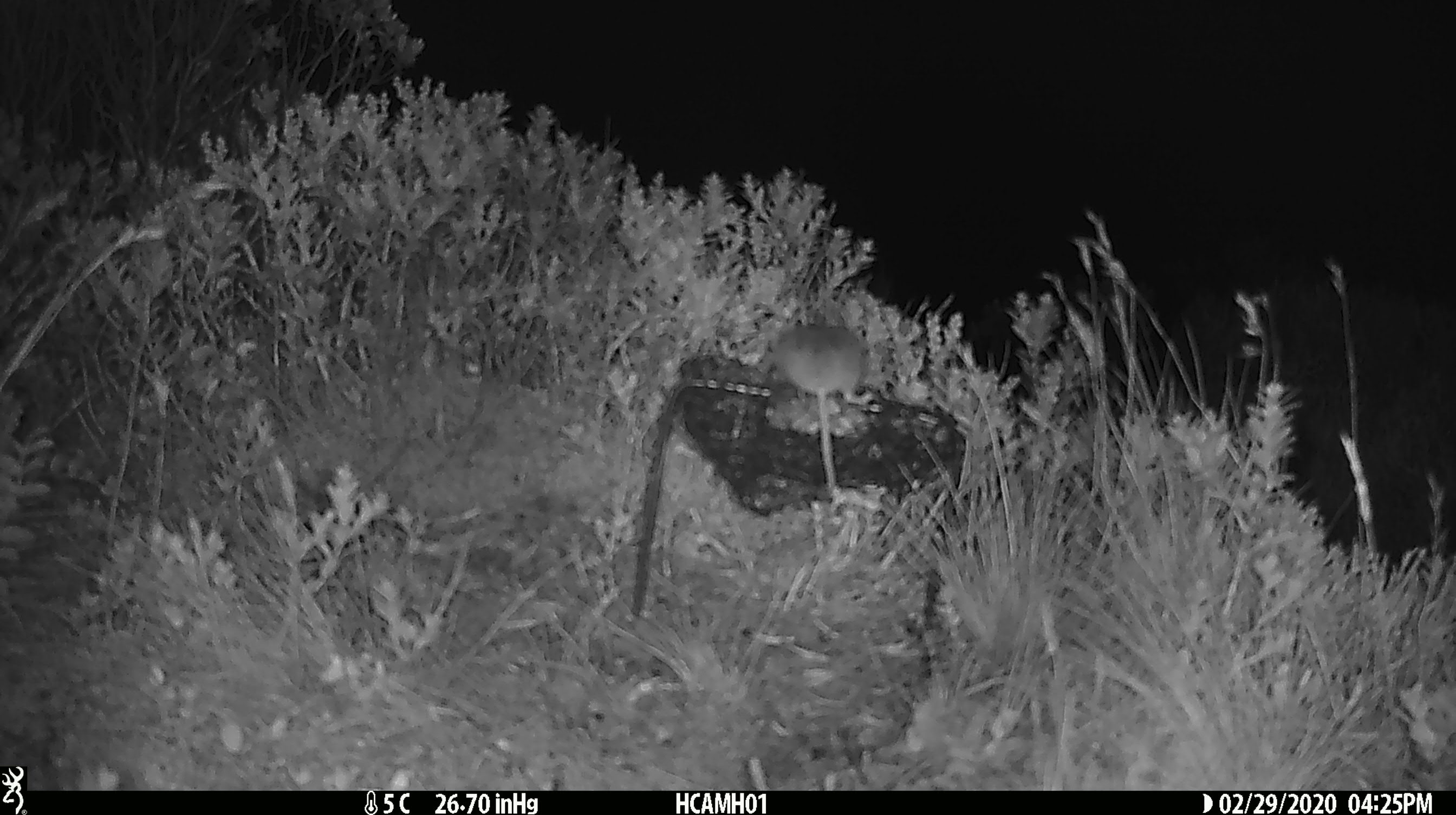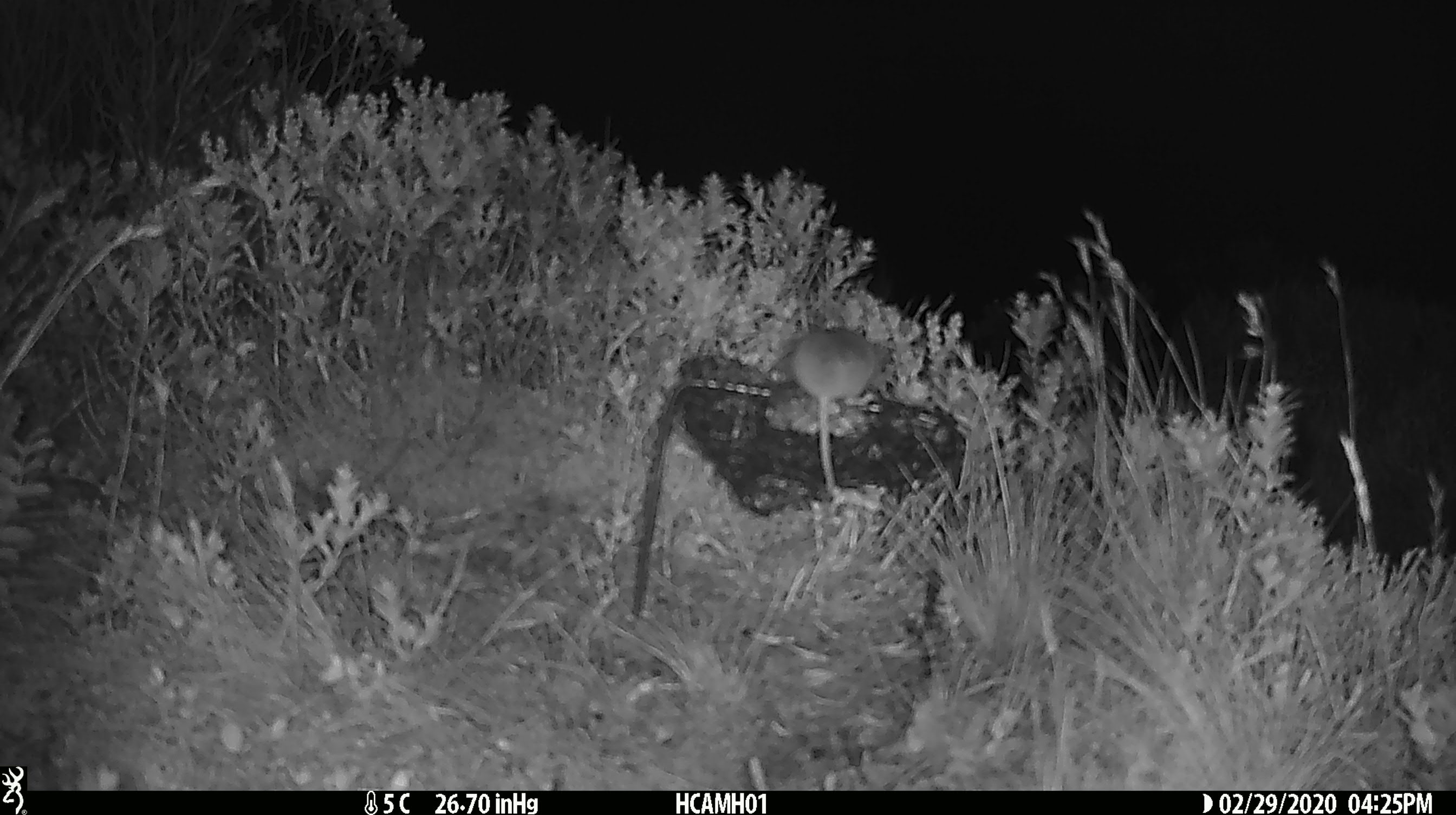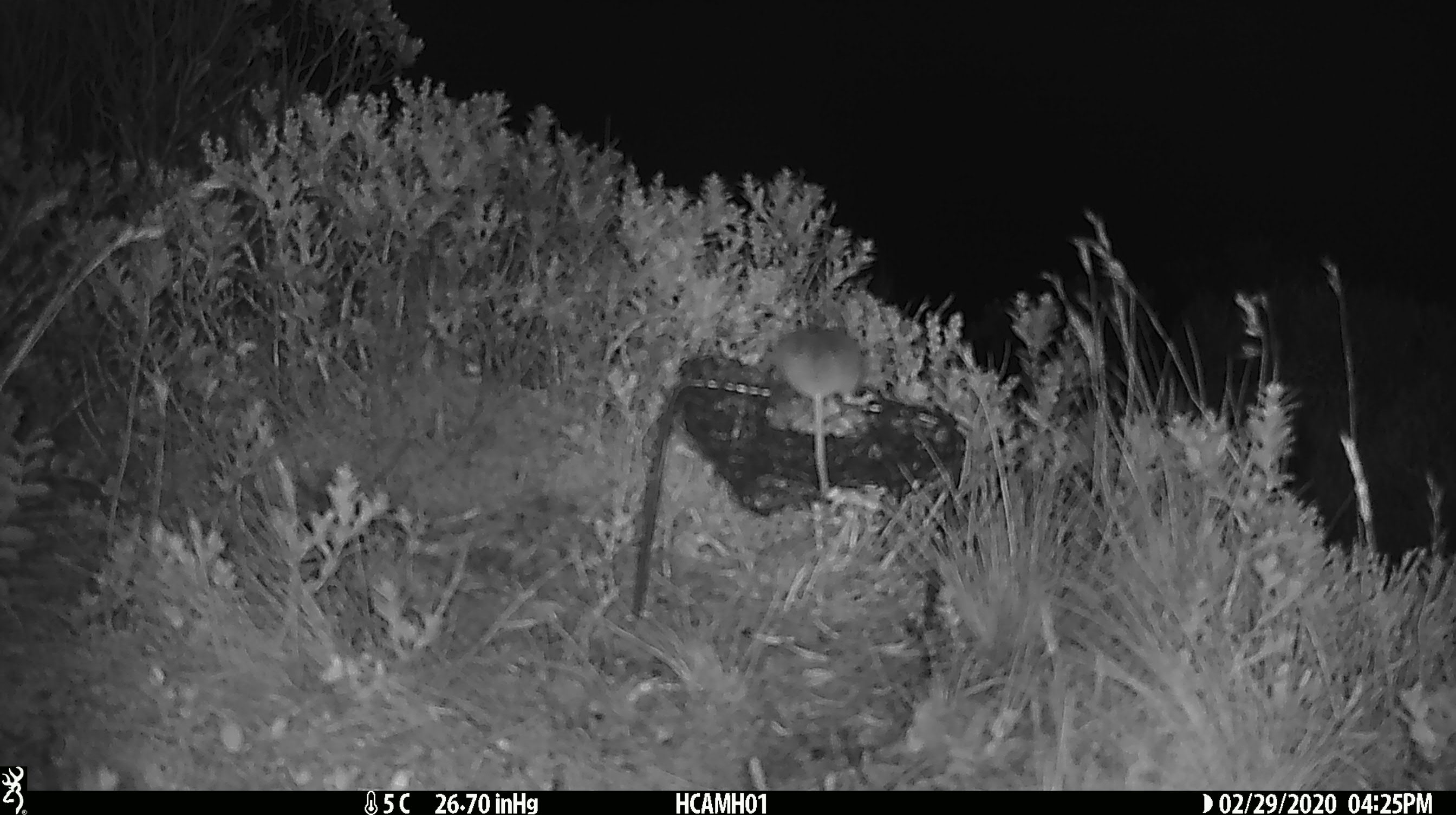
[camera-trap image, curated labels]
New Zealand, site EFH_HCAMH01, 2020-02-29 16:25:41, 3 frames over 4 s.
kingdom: Animalia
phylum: Chordata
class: Mammalia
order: Rodentia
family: Muridae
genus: Mus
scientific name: Mus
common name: mouse